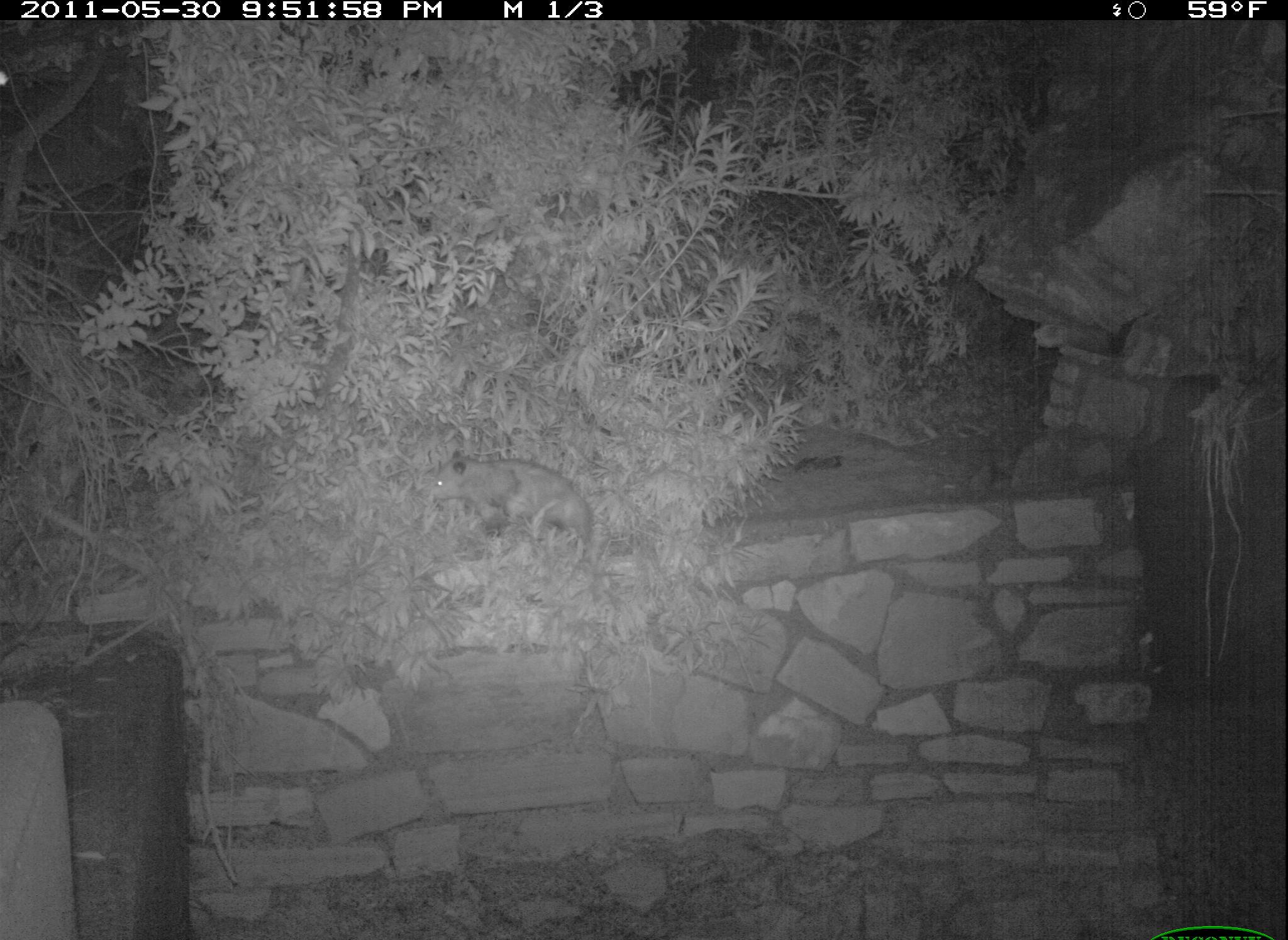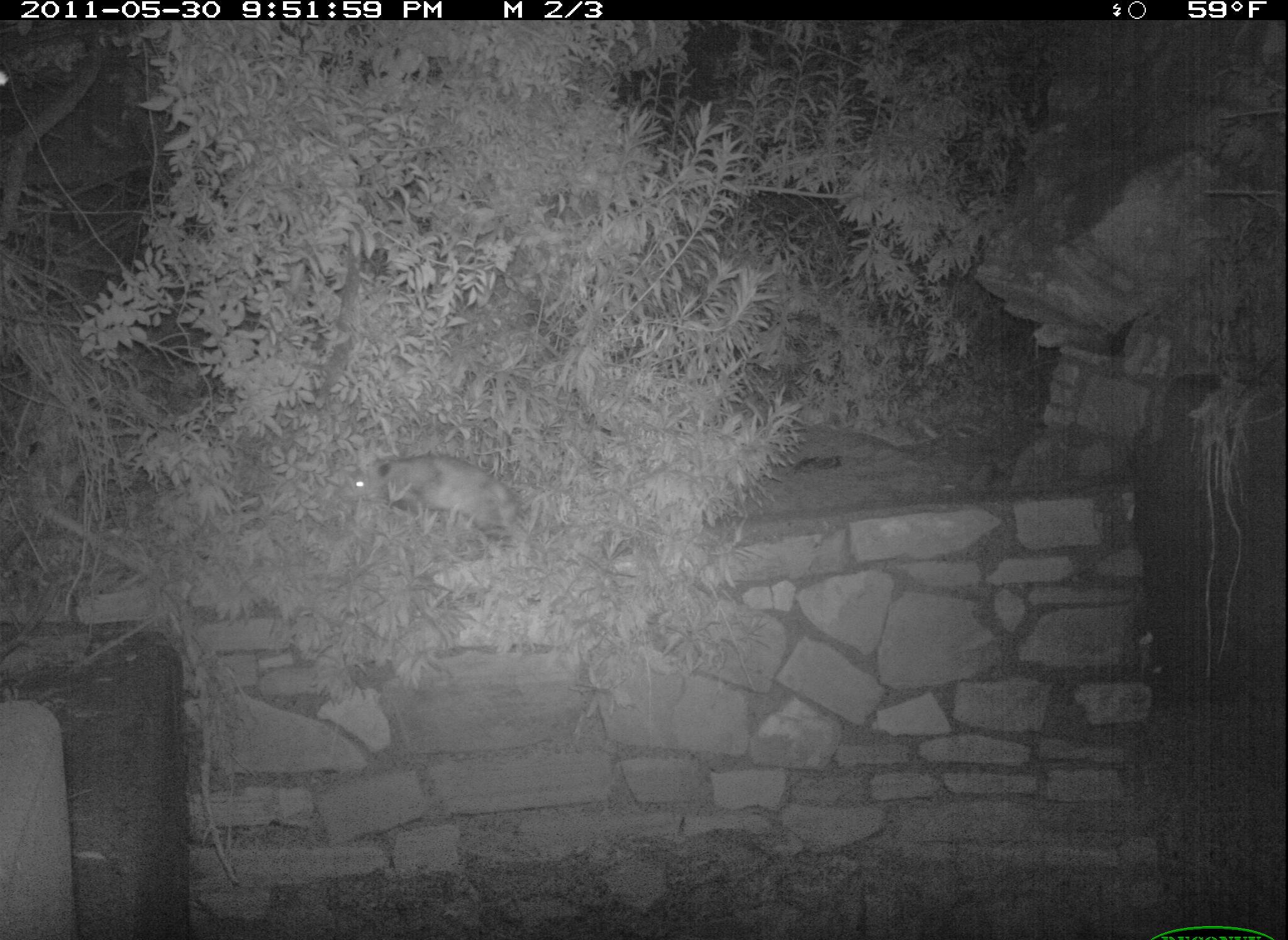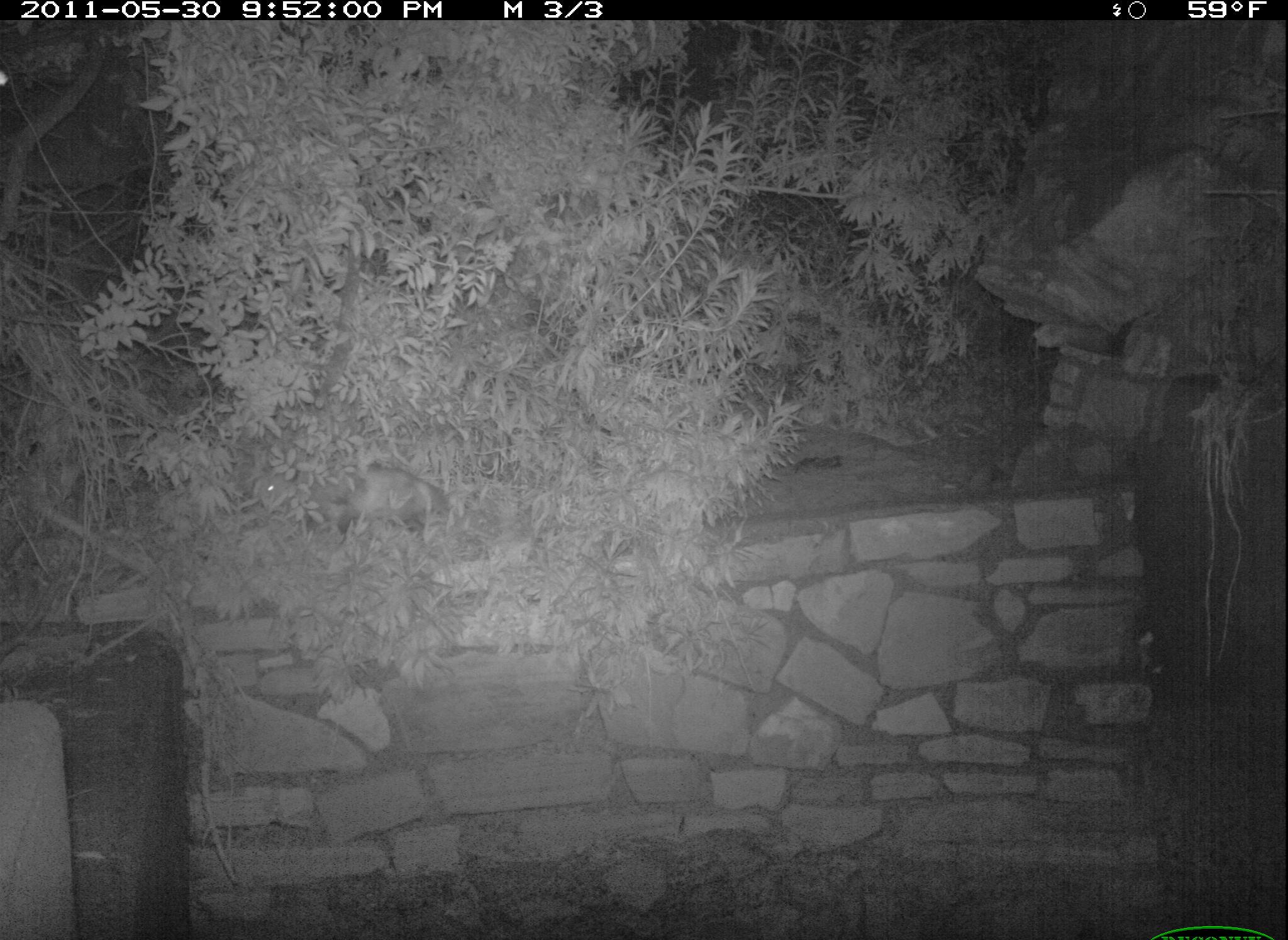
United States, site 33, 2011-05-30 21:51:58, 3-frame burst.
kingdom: Animalia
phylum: Chordata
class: Mammalia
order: Didelphimorphia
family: Didelphidae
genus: Didelphis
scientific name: Didelphis virginiana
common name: virginia opossum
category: opossum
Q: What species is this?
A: Opossum (virginia opossum) (Didelphis virginiana).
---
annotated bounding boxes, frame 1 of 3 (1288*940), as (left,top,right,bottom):
opossum: (378,445,627,557)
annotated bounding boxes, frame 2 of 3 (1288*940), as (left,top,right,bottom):
opossum: (325,446,539,546)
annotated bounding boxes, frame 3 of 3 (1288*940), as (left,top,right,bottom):
opossum: (245,459,465,544)